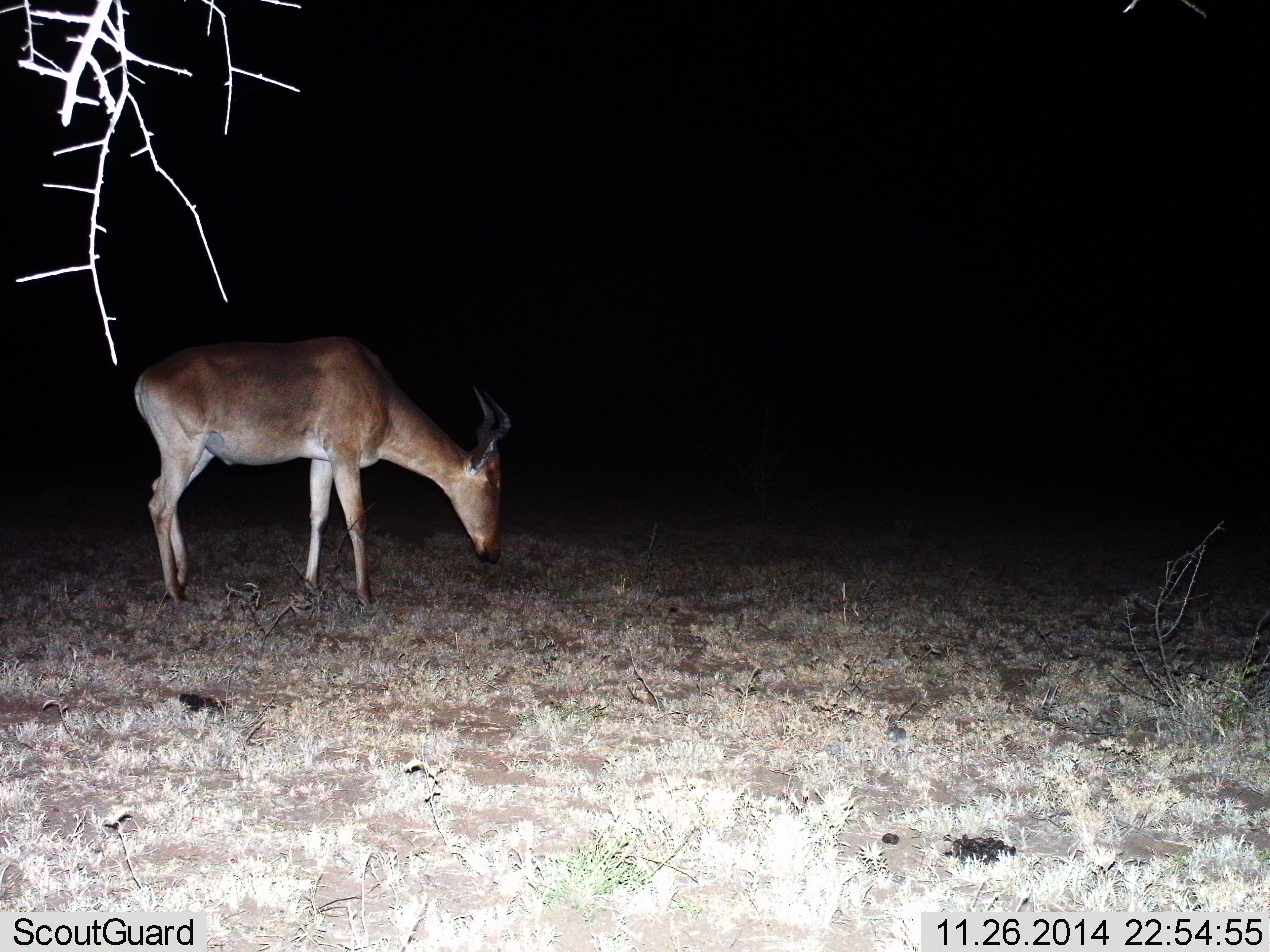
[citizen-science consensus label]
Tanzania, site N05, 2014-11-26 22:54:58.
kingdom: Animalia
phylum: Chordata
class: Mammalia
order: Artiodactyla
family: Bovidae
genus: Alcelaphus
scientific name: Alcelaphus buselaphus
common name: hartebeest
Hartebeest (Alcelaphus buselaphus), count 1. Behavior (volunteer vote fractions): standing 40%, resting 0%, moving 0%, interacting 0%. Young present (vote fraction): 0%. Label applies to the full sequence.